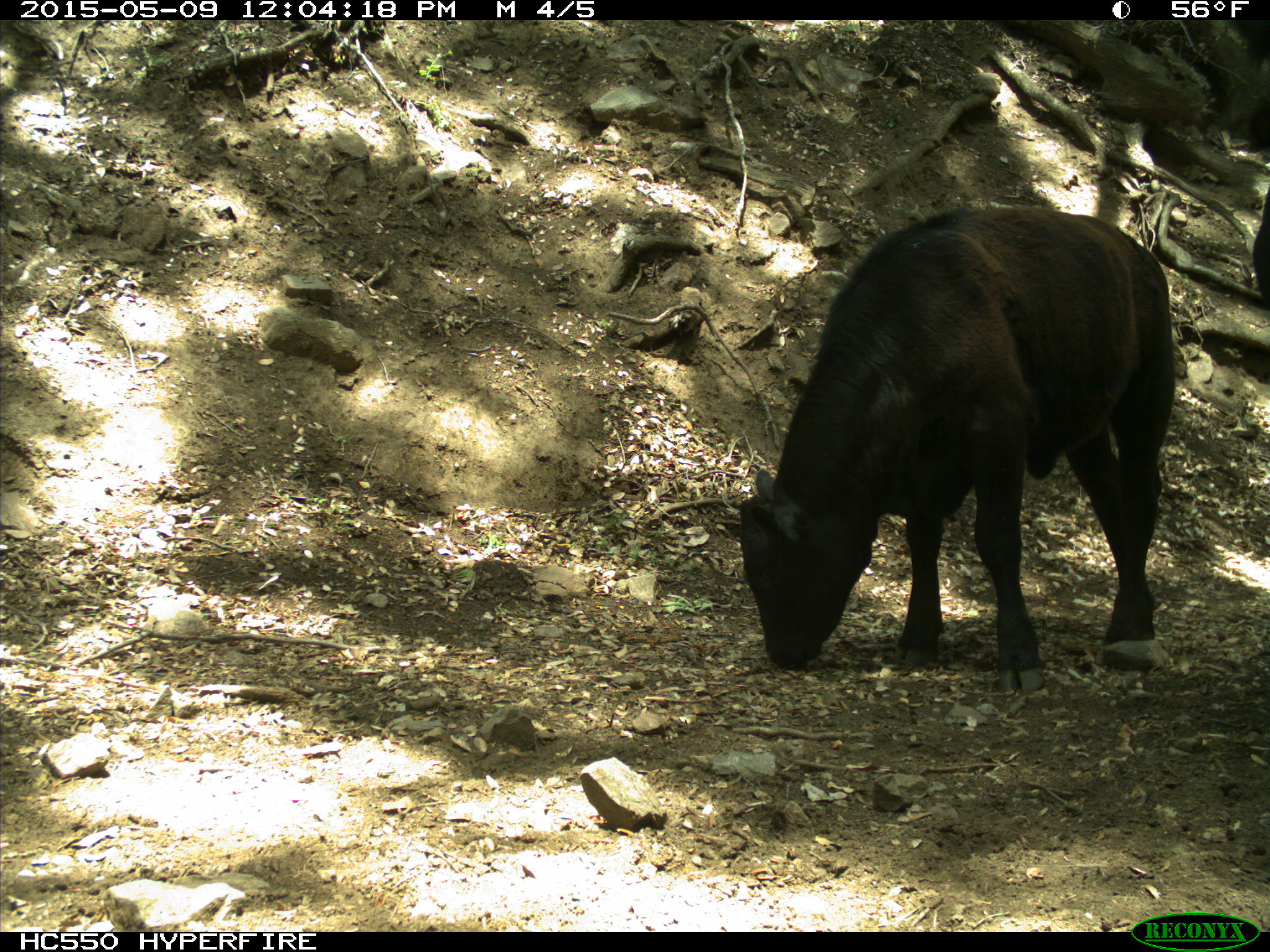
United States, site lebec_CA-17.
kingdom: Animalia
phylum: Chordata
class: Mammalia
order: Artiodactyla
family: Bovidae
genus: Bos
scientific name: Bos taurus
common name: domestic cow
Bos taurus (domestic cow).